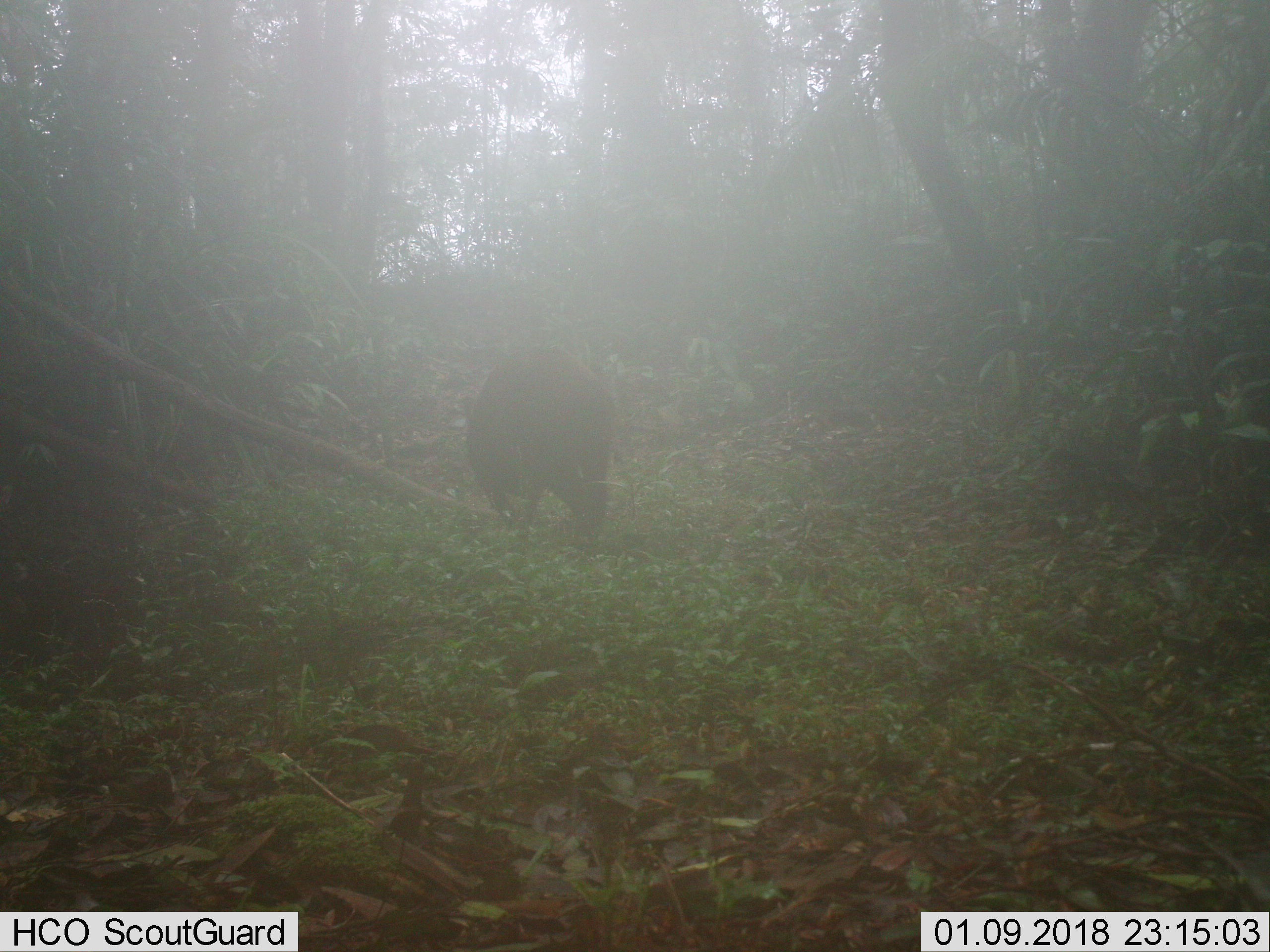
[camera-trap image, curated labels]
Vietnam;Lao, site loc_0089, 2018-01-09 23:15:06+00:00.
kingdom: Animalia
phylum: Chordata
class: Mammalia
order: Artiodactyla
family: Suidae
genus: Sus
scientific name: Sus scrofa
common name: eurasian wild pig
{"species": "eurasian wild pig (Sus scrofa)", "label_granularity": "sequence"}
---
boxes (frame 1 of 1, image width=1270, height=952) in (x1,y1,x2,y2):
eurasian wild pig: (464,341,614,533)